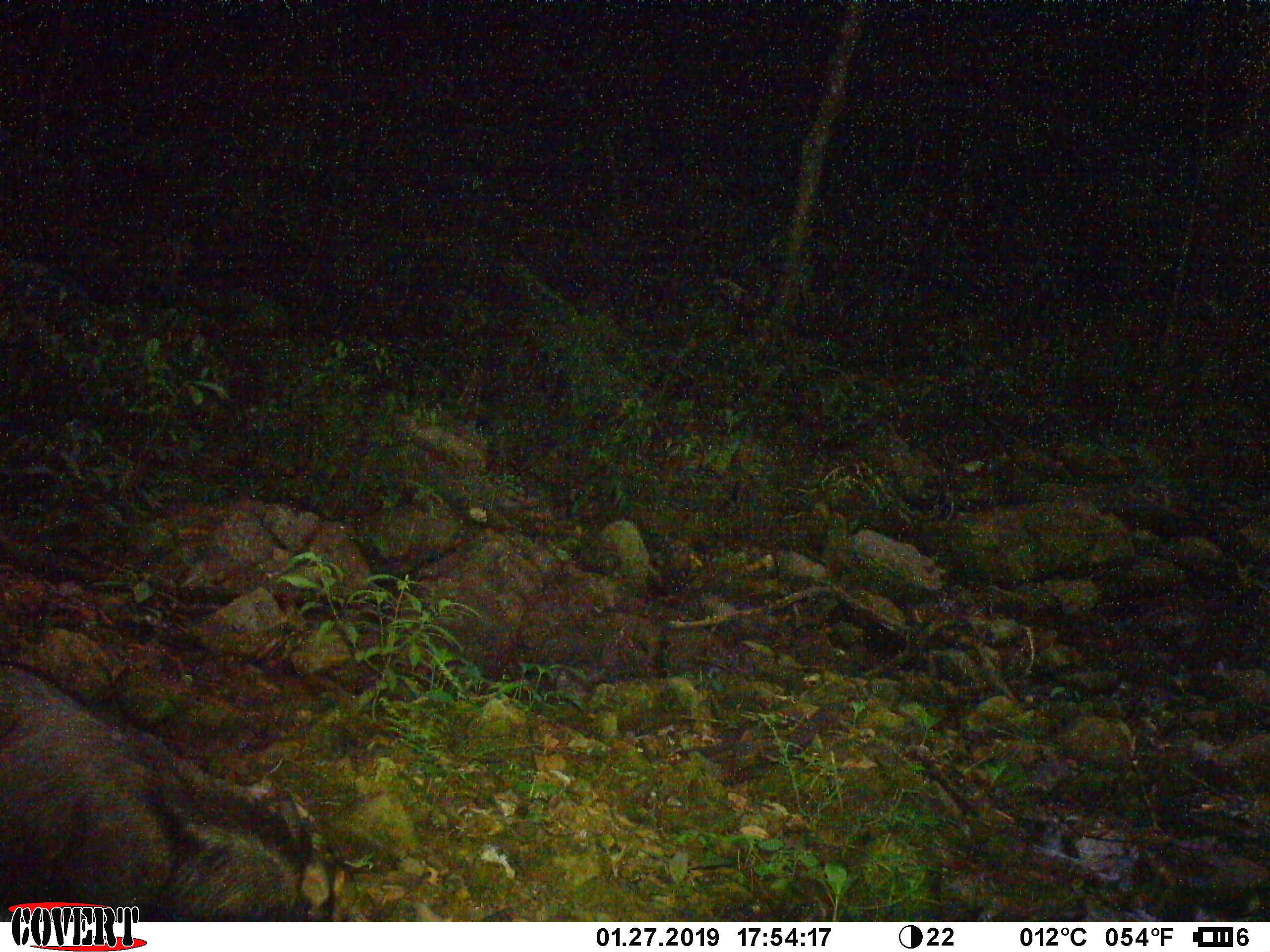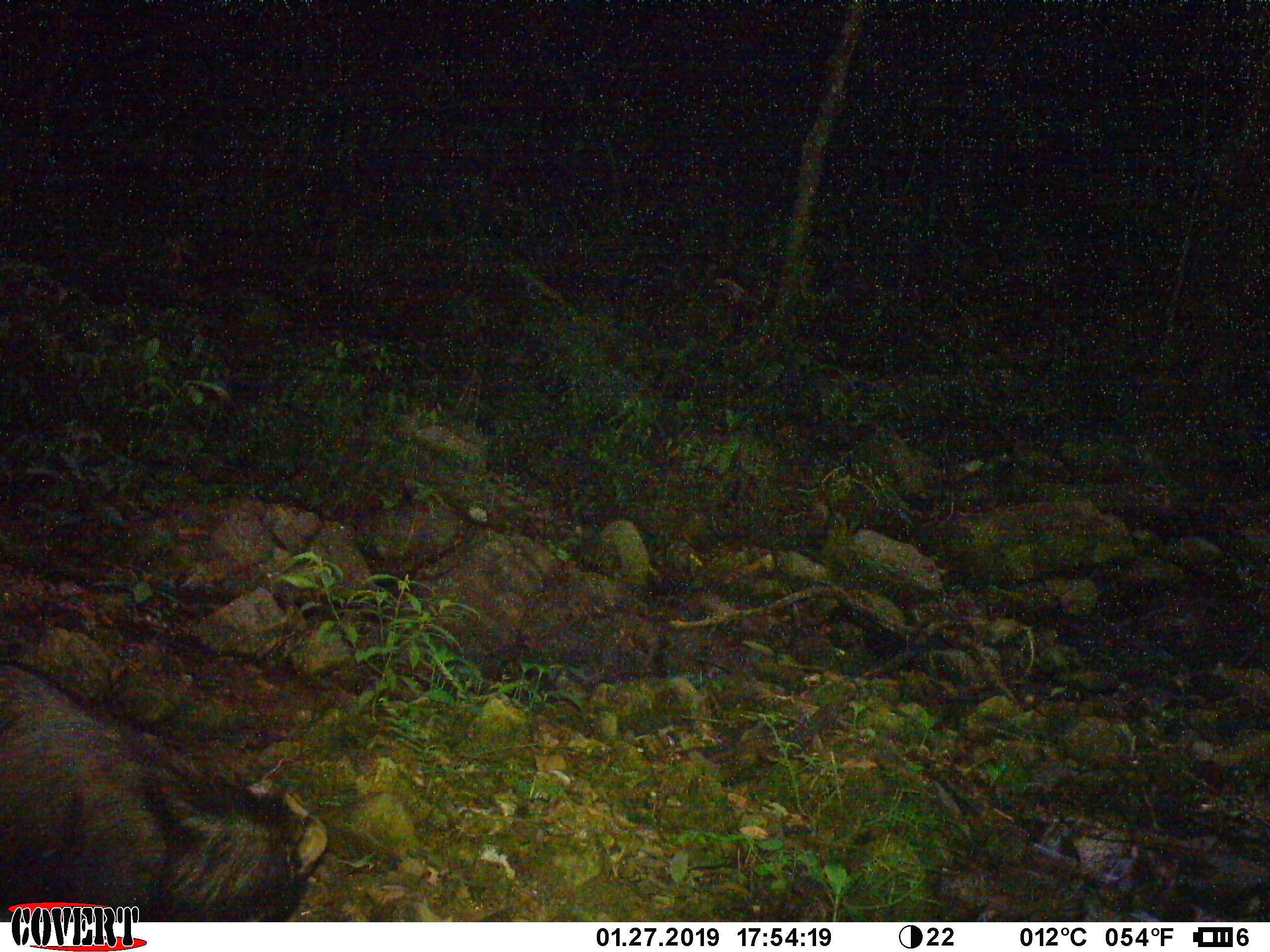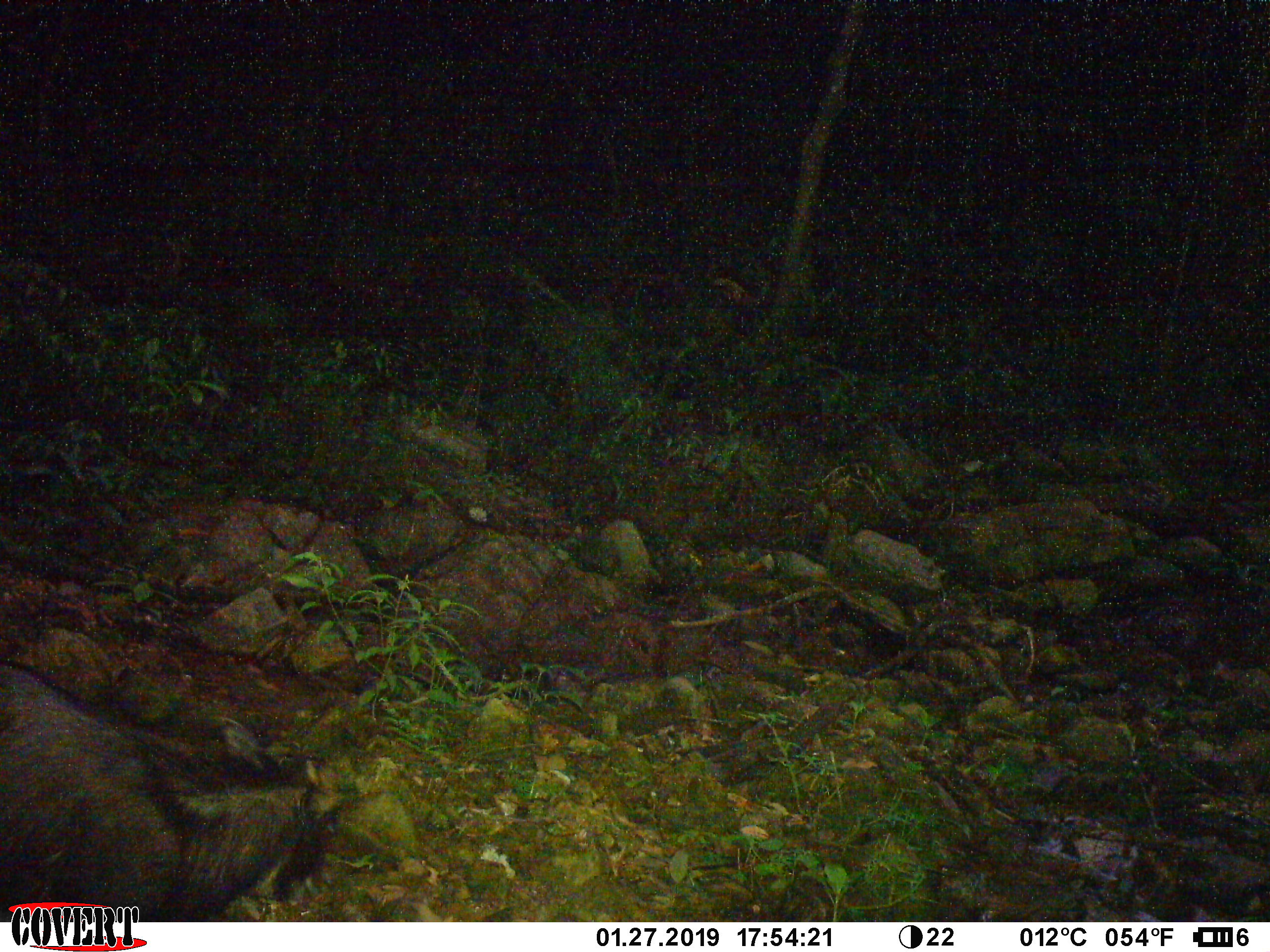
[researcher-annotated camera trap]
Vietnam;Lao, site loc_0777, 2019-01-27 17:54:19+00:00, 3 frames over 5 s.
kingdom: Animalia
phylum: Chordata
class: Mammalia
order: Artiodactyla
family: Bovidae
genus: Capricornis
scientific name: Capricornis sumatraensis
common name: chinese serow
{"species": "chinese serow (Capricornis sumatraensis)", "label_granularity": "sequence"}